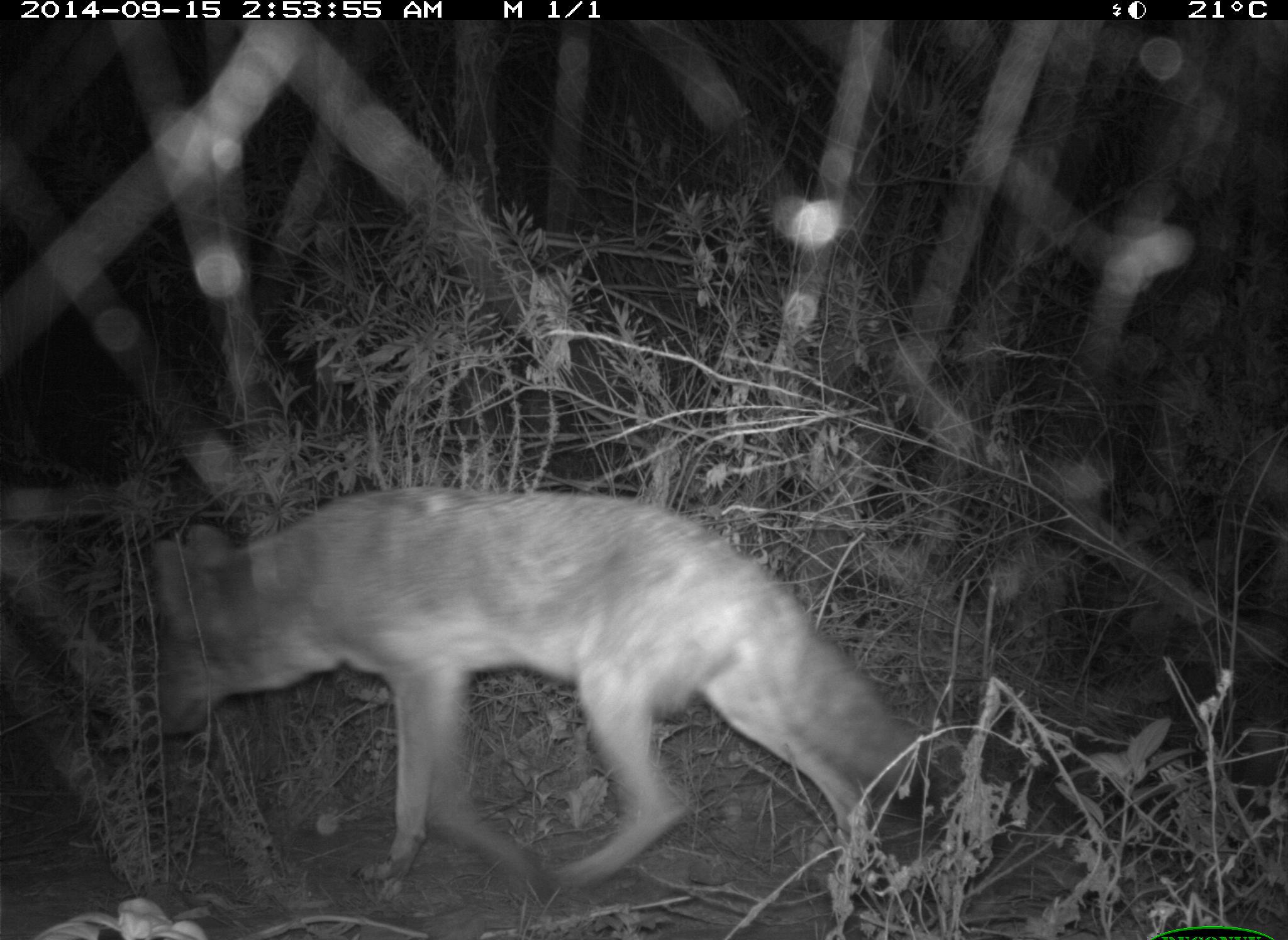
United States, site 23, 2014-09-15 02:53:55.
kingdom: Animalia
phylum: Chordata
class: Mammalia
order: Carnivora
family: Canidae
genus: Canis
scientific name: Canis latrans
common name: coyote